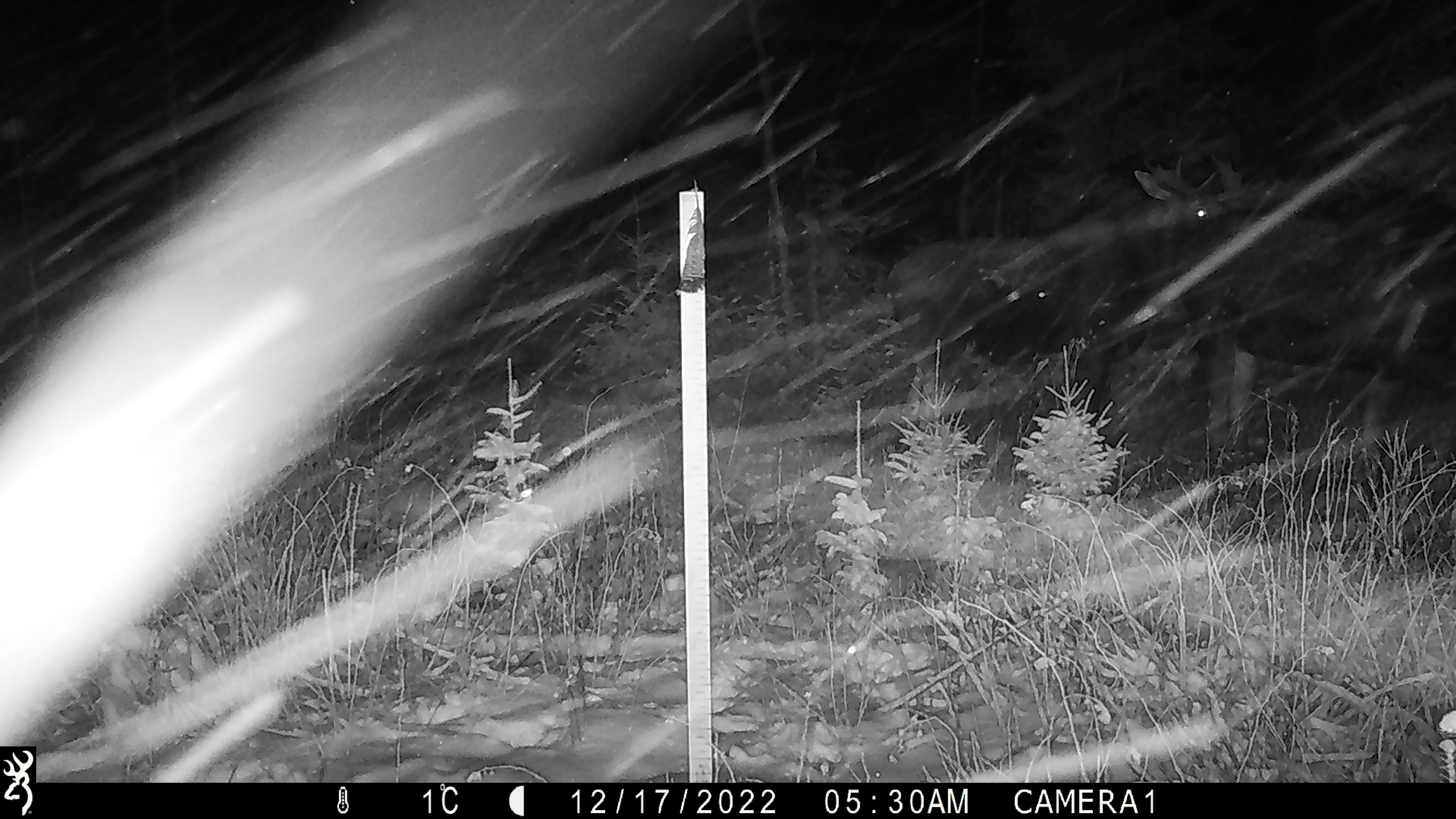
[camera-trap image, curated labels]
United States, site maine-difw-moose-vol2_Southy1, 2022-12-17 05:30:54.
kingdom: Animalia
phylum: Chordata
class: Mammalia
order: Artiodactyla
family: Cervidae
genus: Alces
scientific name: Alces alces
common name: moose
Moose (Alces alces).